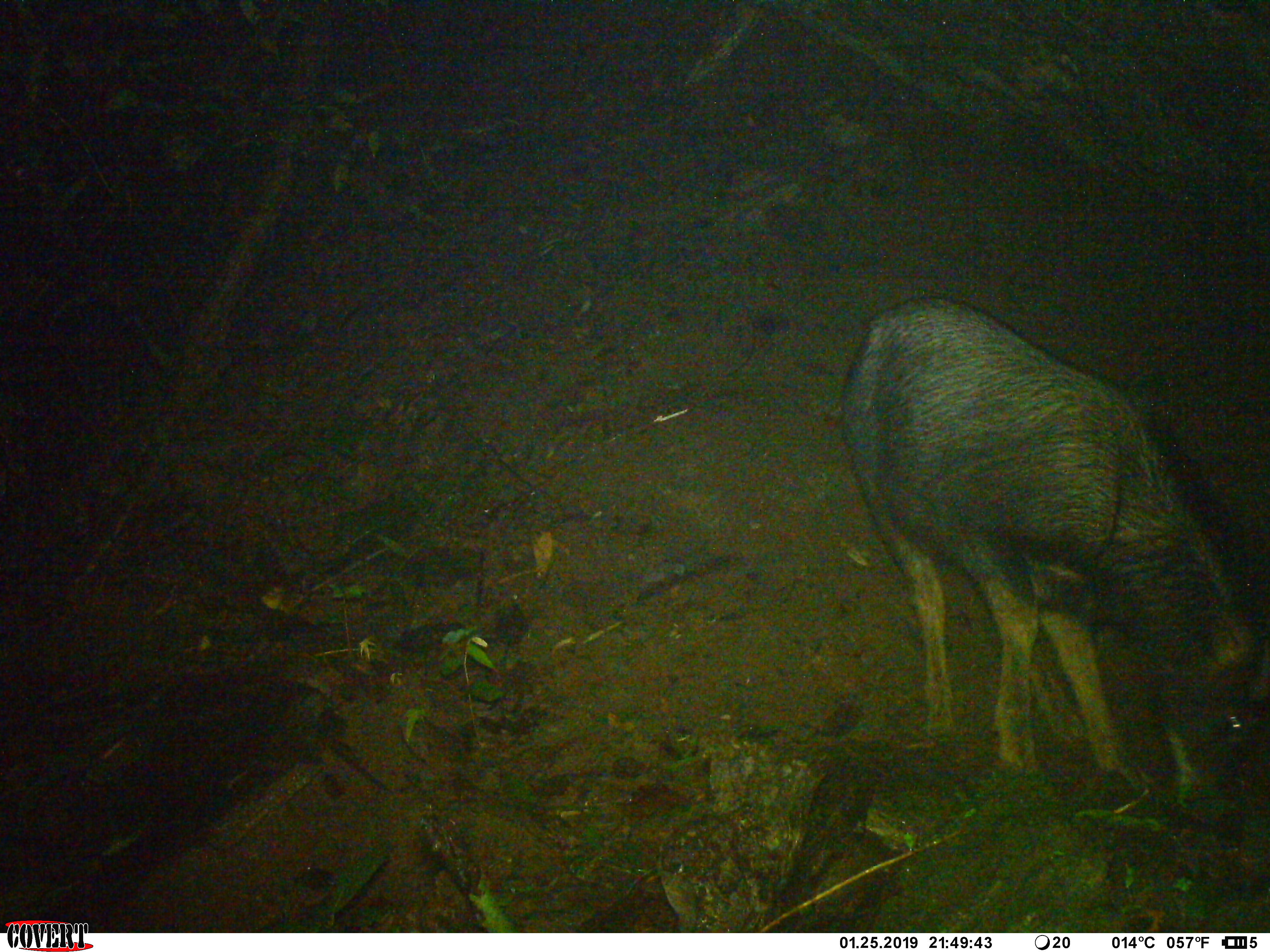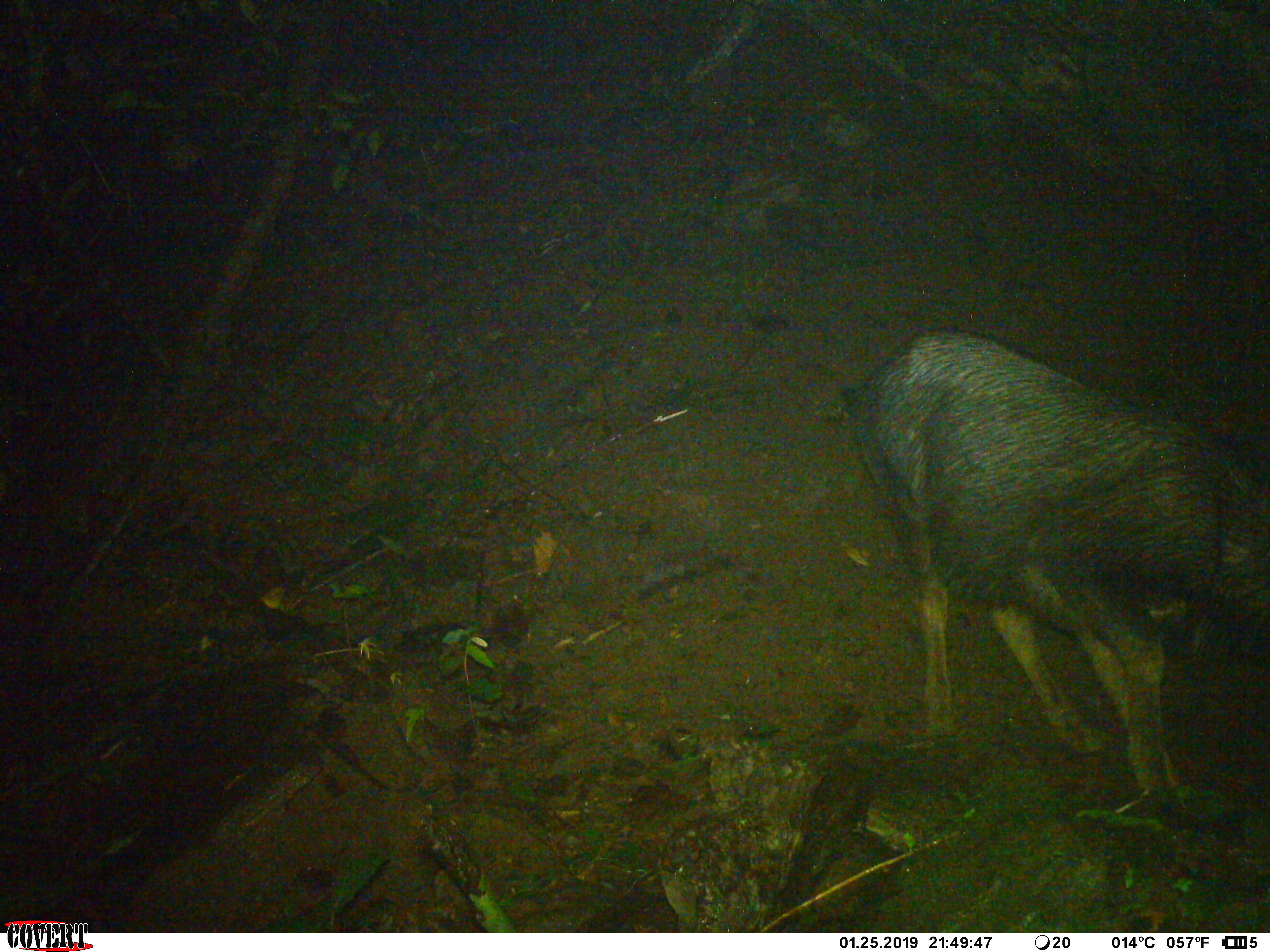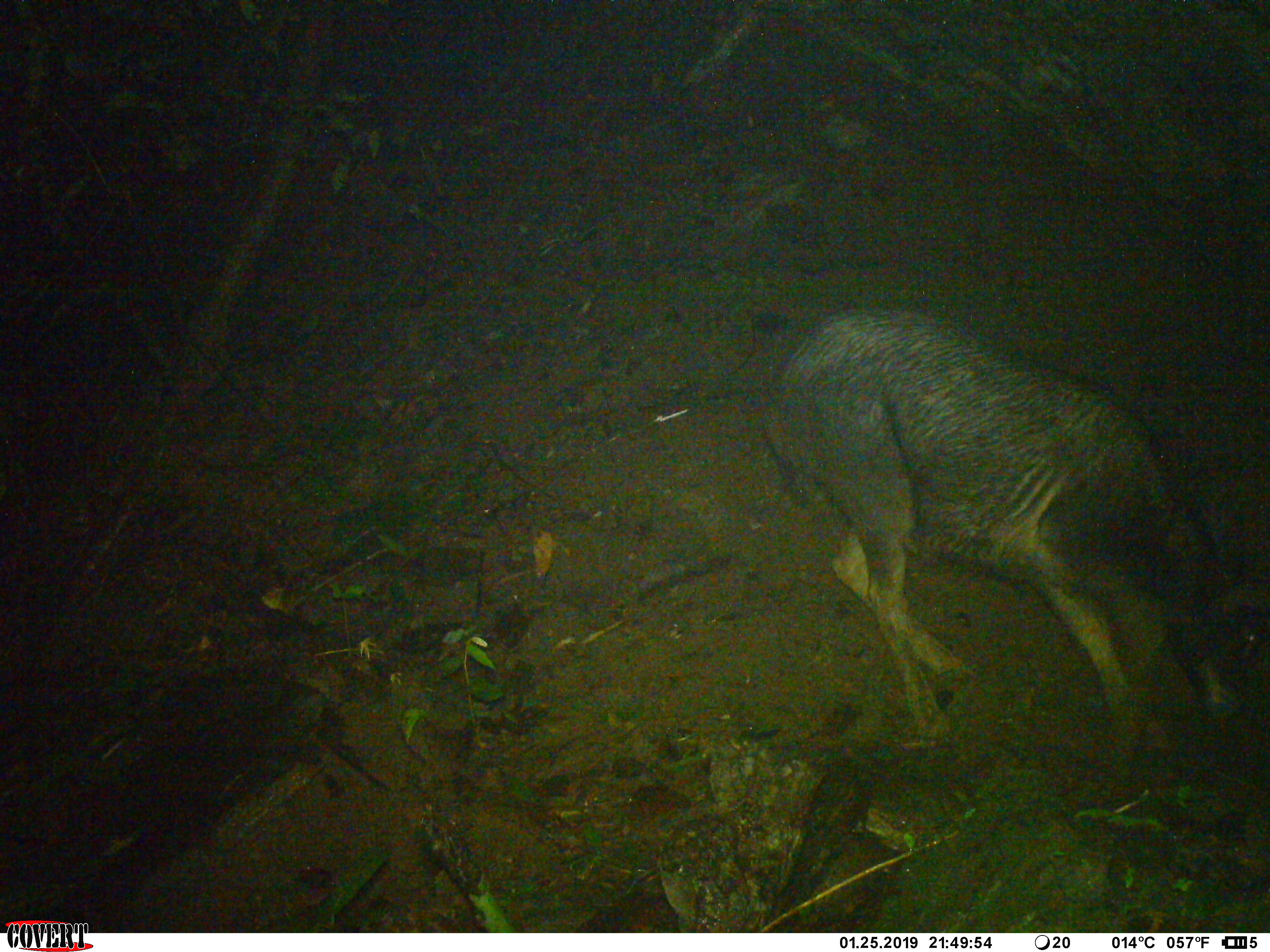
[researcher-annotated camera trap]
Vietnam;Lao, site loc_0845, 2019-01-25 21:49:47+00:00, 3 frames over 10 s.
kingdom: Animalia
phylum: Chordata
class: Mammalia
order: Artiodactyla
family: Bovidae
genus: Capricornis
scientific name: Capricornis sumatraensis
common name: chinese serow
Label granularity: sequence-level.